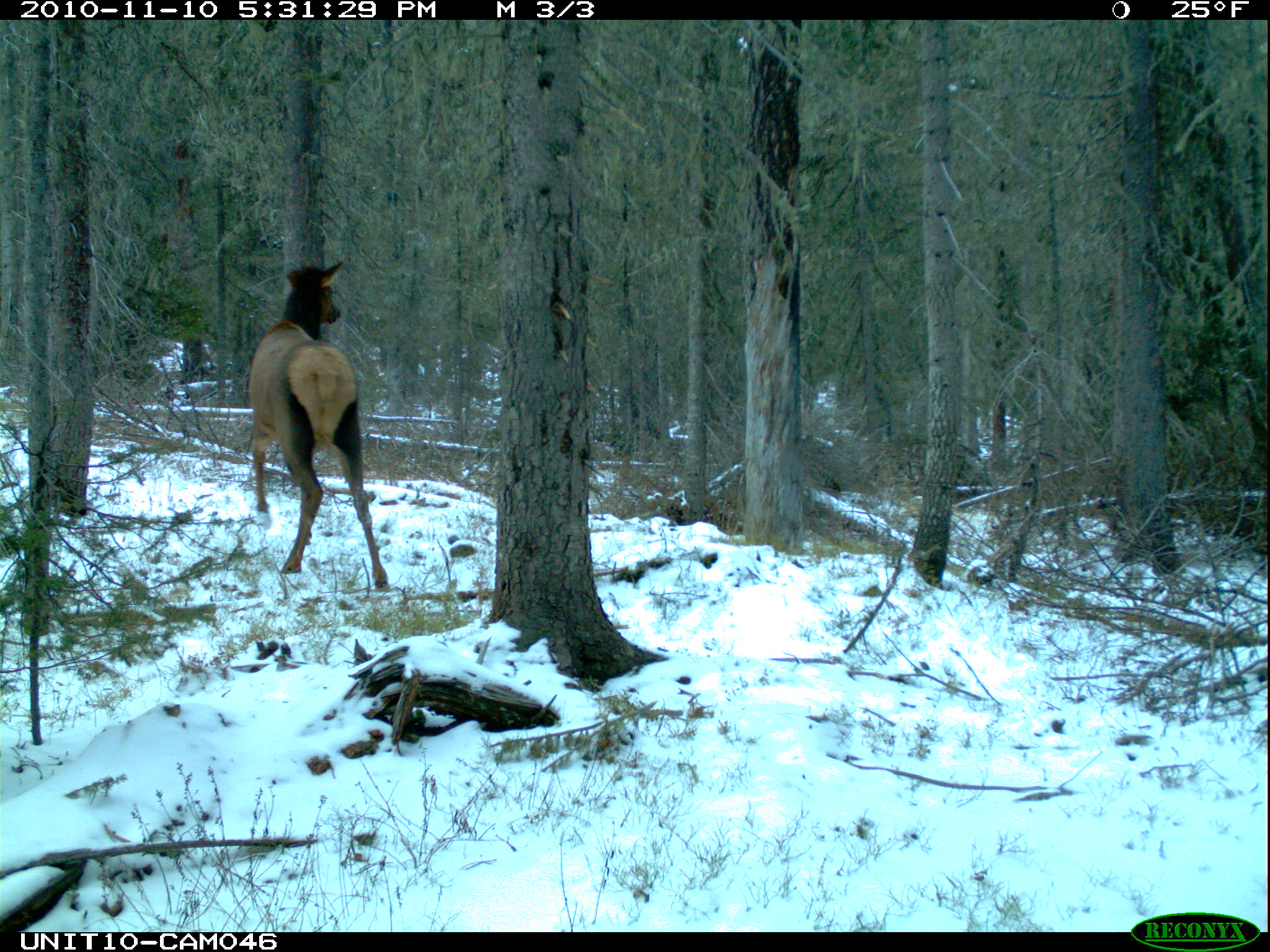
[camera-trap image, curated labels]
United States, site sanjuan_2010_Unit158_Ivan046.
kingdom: Animalia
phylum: Chordata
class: Mammalia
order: Artiodactyla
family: Cervidae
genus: Cervus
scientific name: Cervus elaphus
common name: red deer